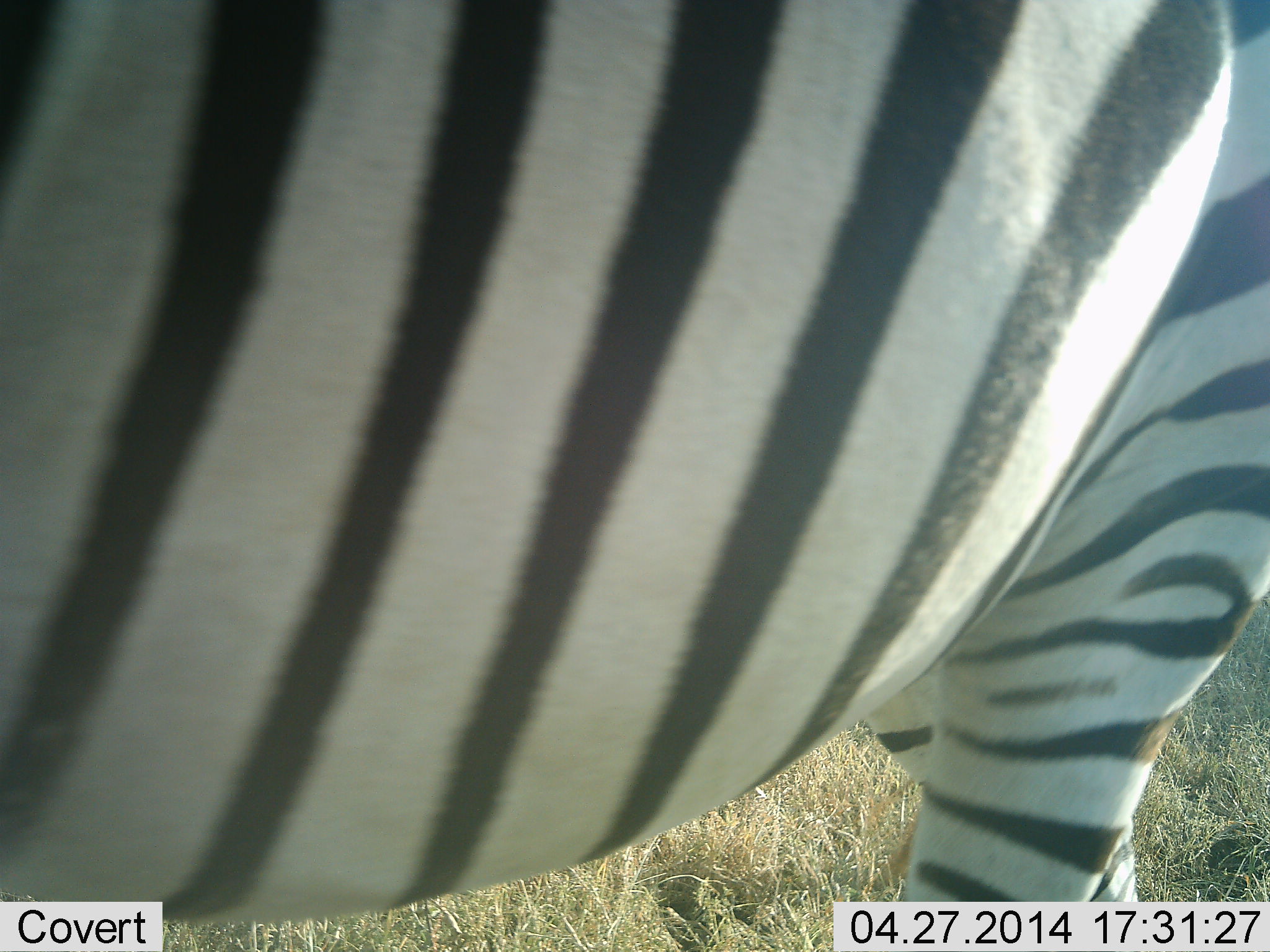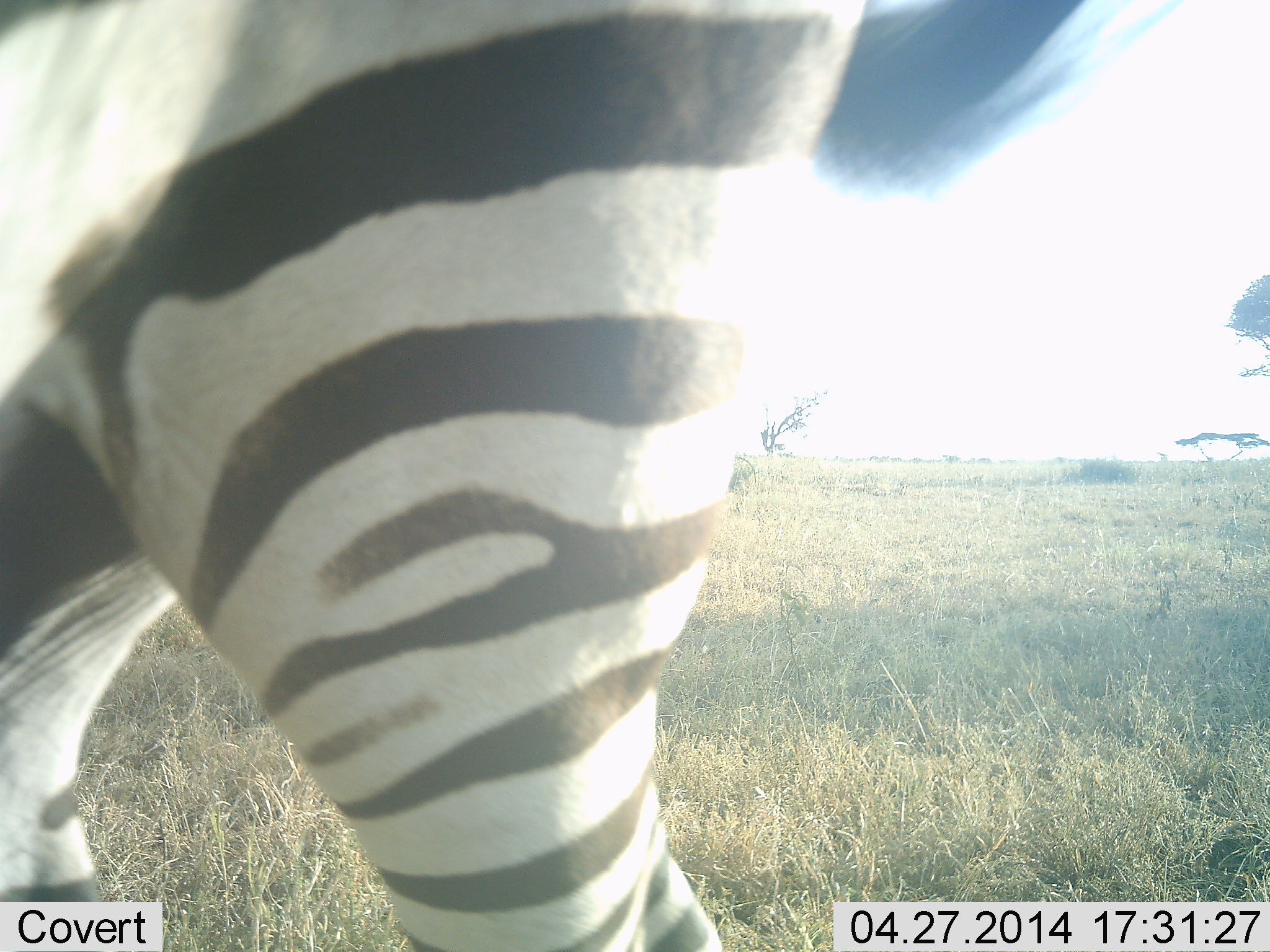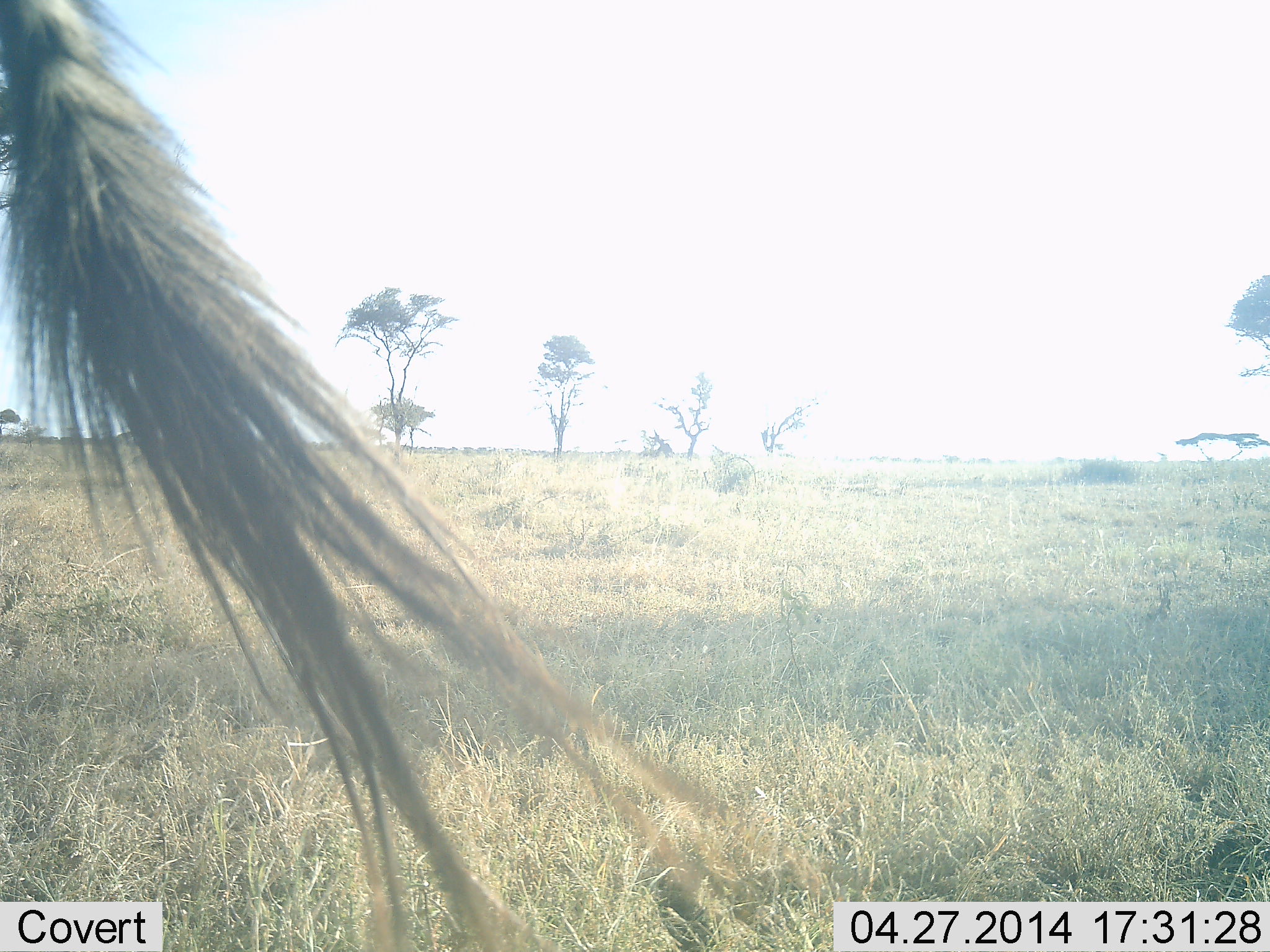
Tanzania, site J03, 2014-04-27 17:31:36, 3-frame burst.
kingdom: Animalia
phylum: Chordata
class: Mammalia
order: Perissodactyla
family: Equidae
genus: Equus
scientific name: Equus quagga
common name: plains zebra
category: zebra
Zebra (plains zebra) (Equus quagga), count 1. Behavior (volunteer vote fractions): standing 0%, resting 0%, moving 100%, interacting 0%. Young present (vote fraction): 0%. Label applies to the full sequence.